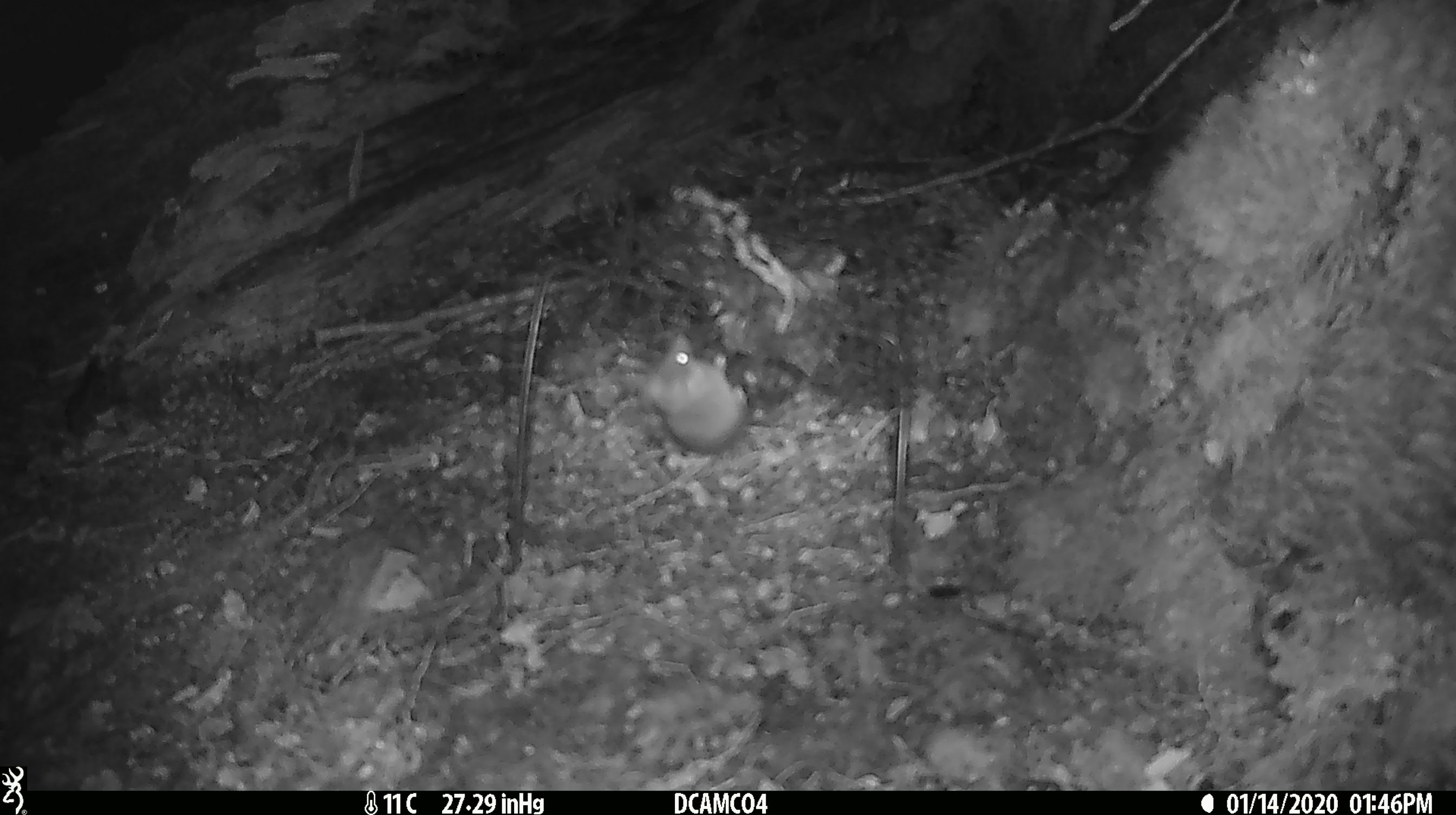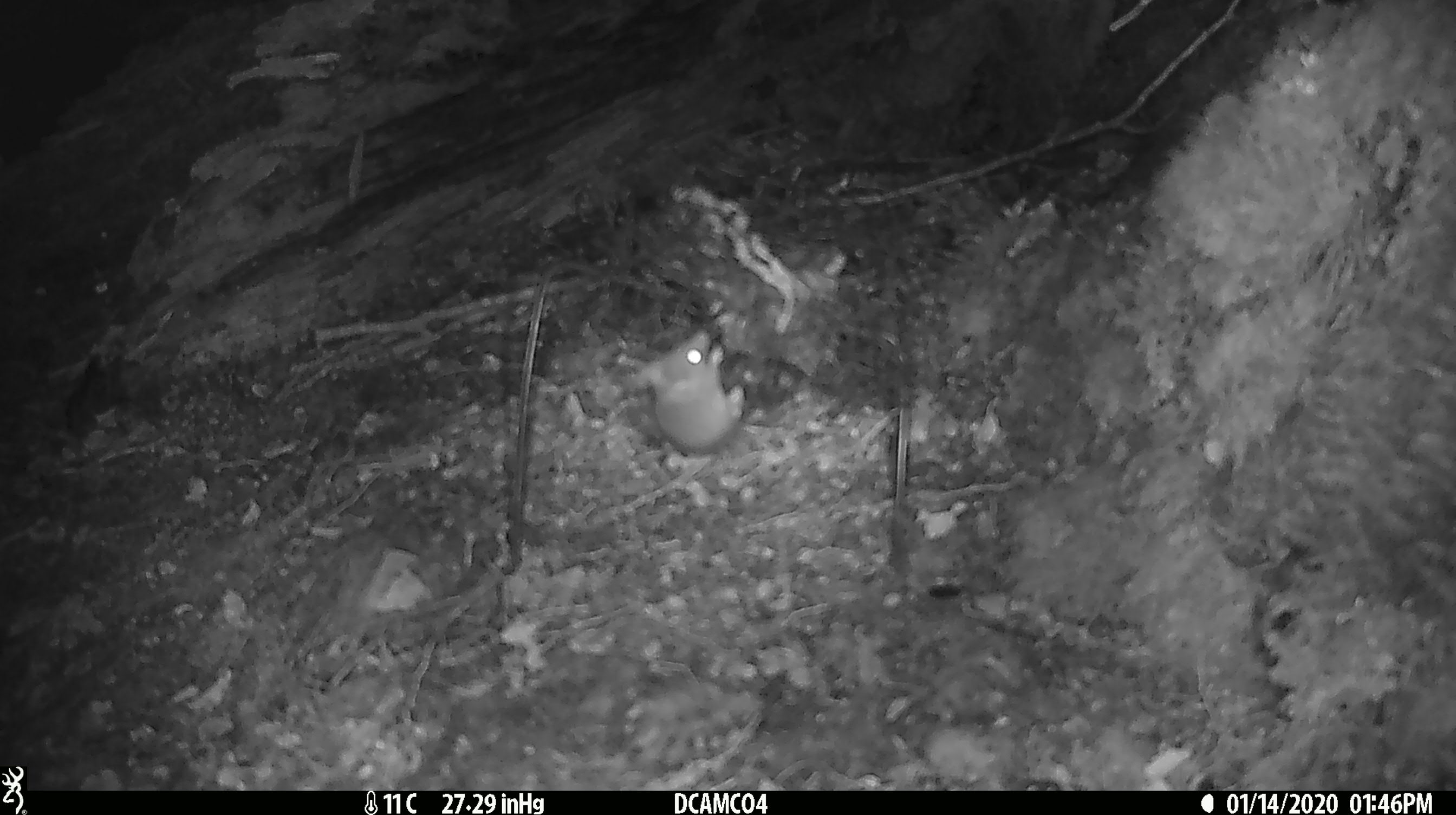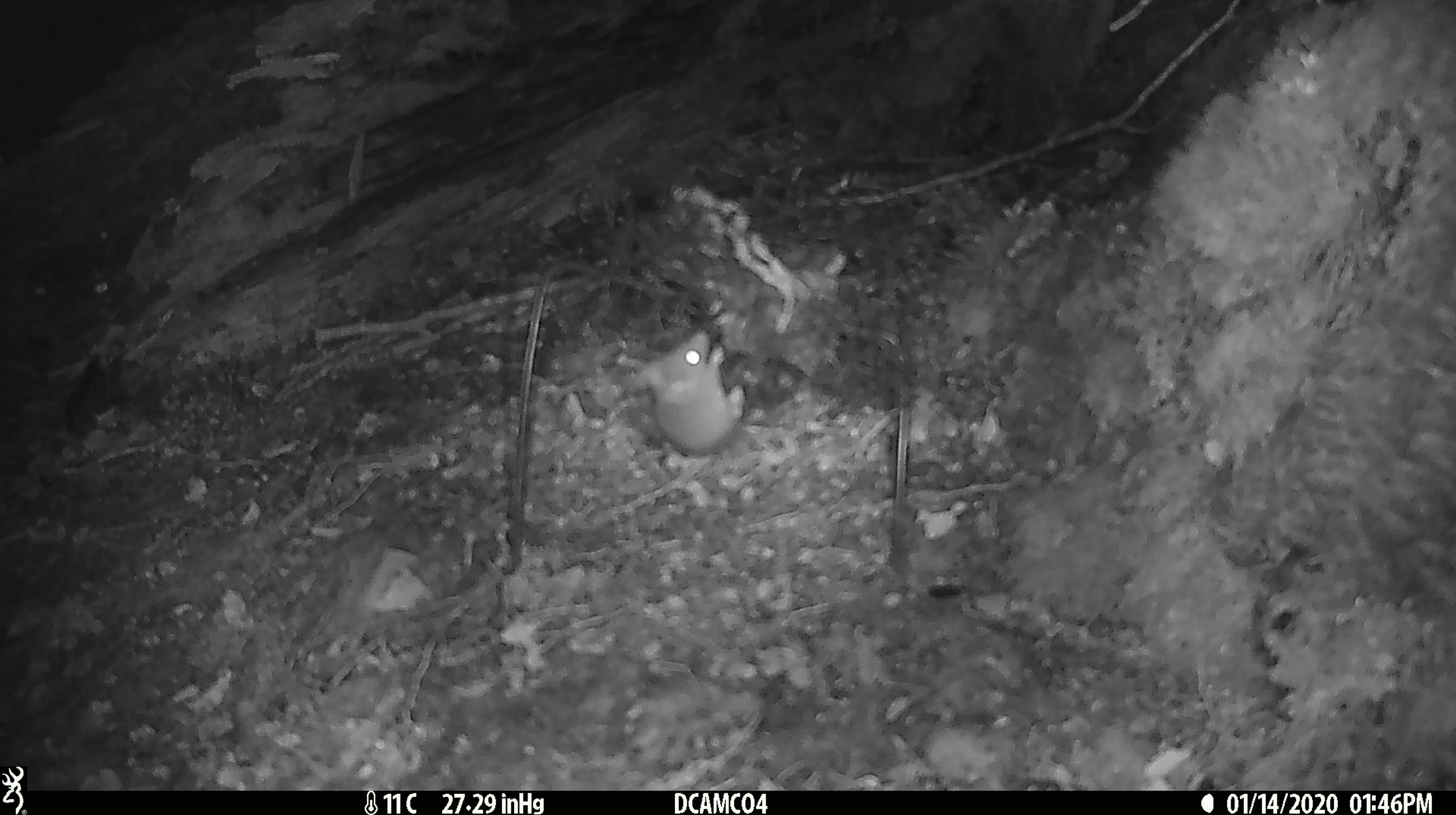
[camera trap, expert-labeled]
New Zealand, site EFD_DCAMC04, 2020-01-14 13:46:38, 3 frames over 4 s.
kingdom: Animalia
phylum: Chordata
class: Mammalia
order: Rodentia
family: Muridae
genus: Mus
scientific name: Mus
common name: mouse